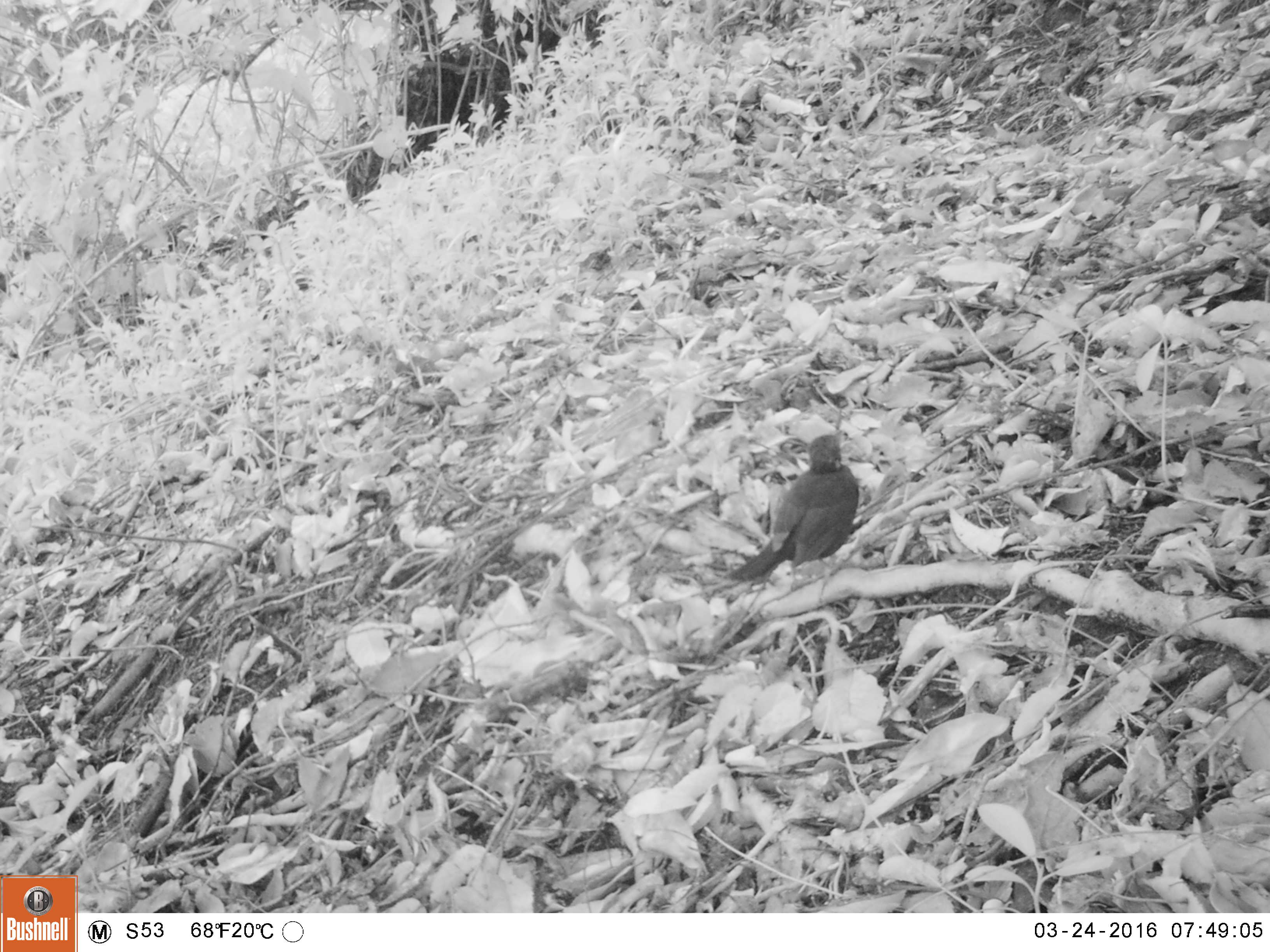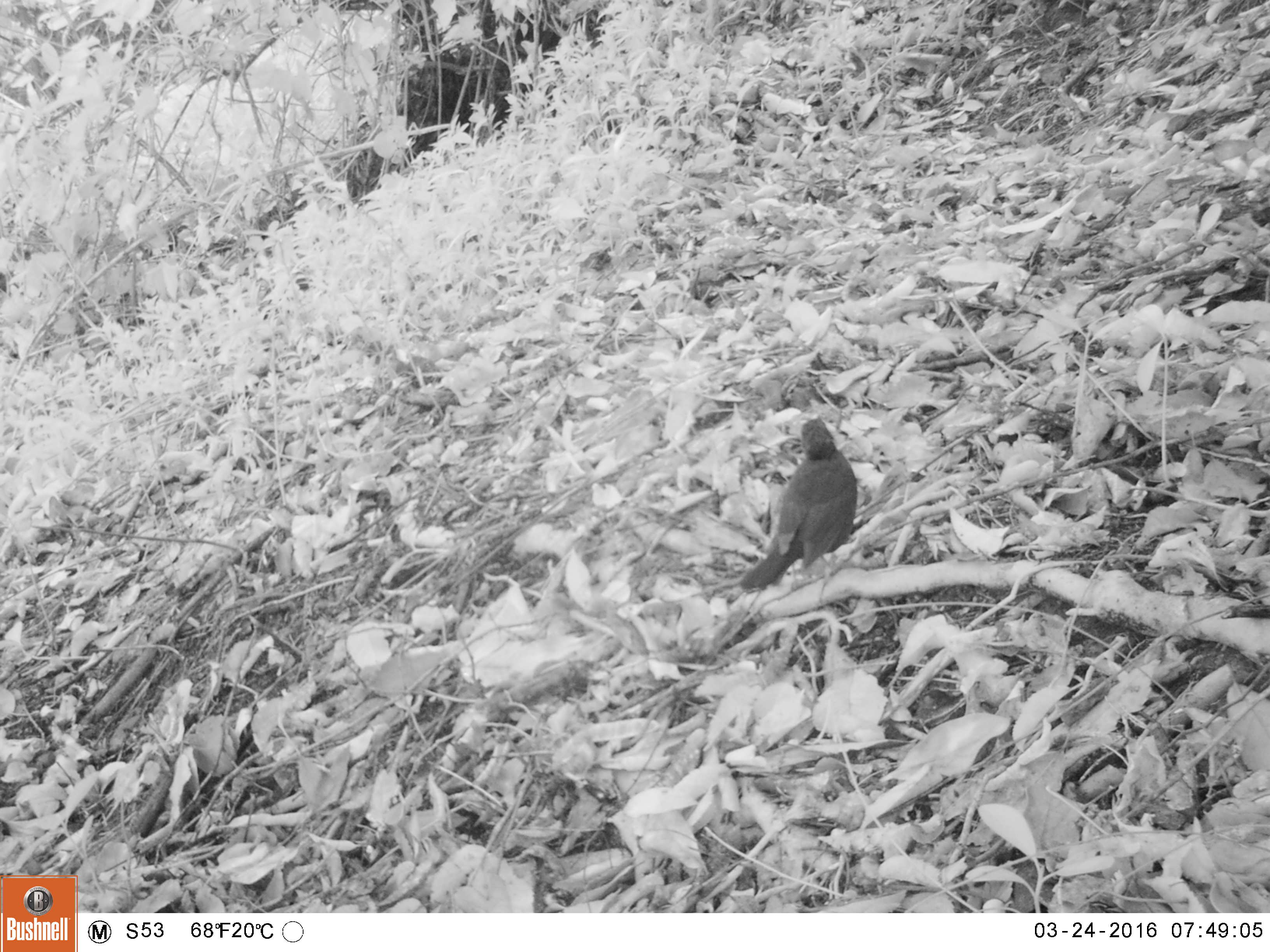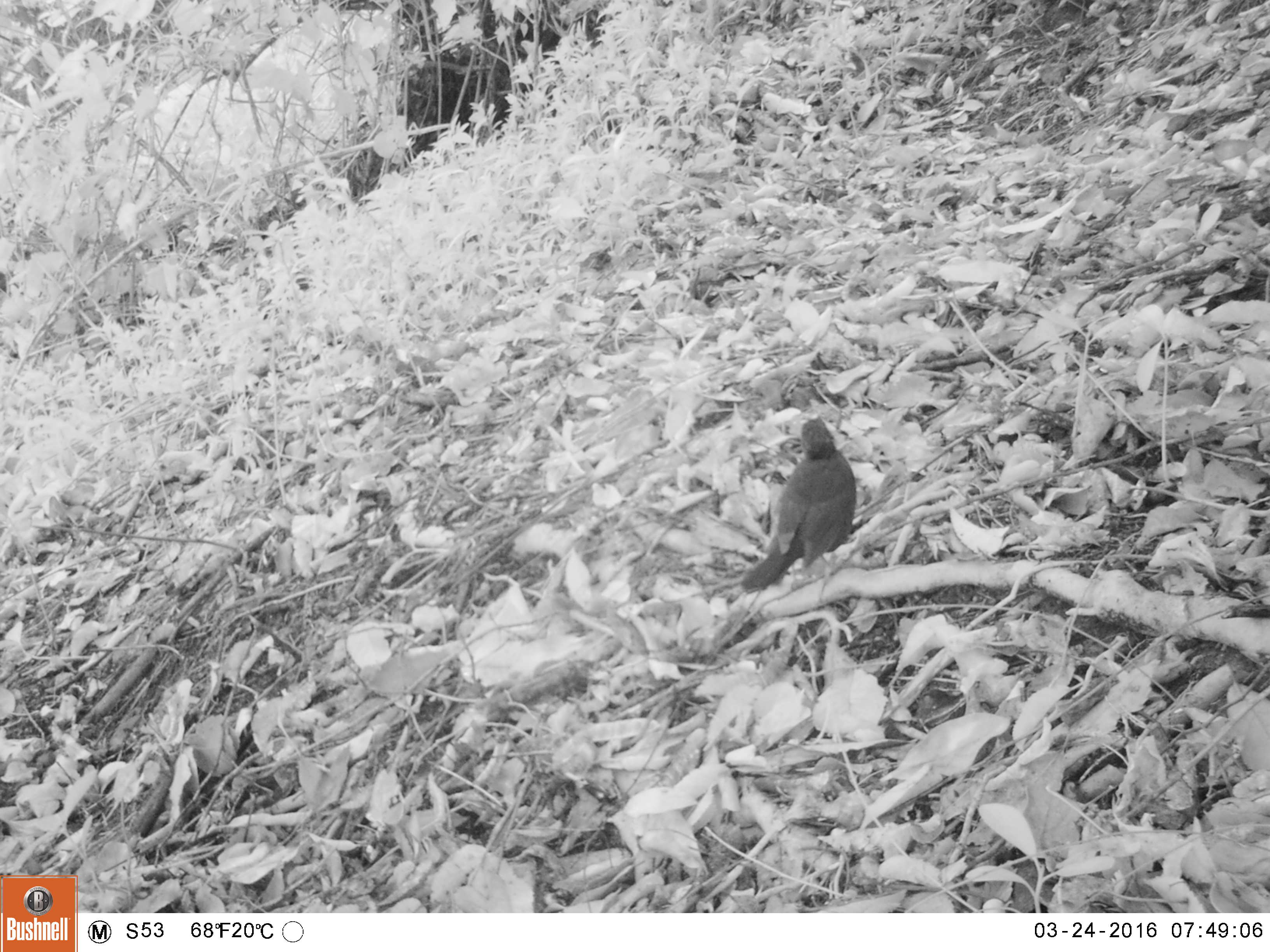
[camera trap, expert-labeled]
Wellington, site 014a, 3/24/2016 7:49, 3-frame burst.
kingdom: Animalia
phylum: Chordata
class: Aves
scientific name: Aves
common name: bird